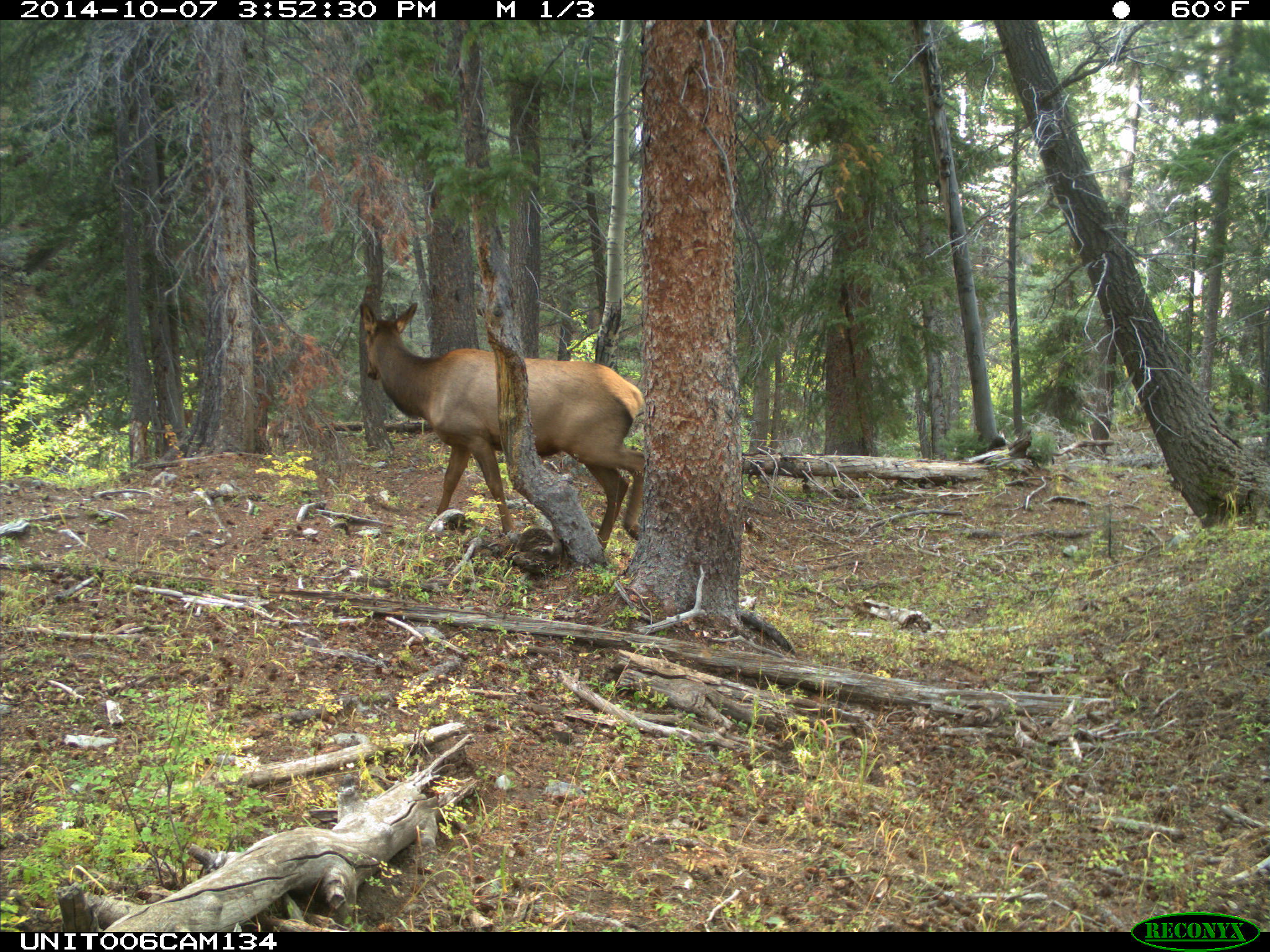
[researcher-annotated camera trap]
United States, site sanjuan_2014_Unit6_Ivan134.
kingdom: Animalia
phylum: Chordata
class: Mammalia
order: Artiodactyla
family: Cervidae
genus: Cervus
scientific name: Cervus elaphus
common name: red deer